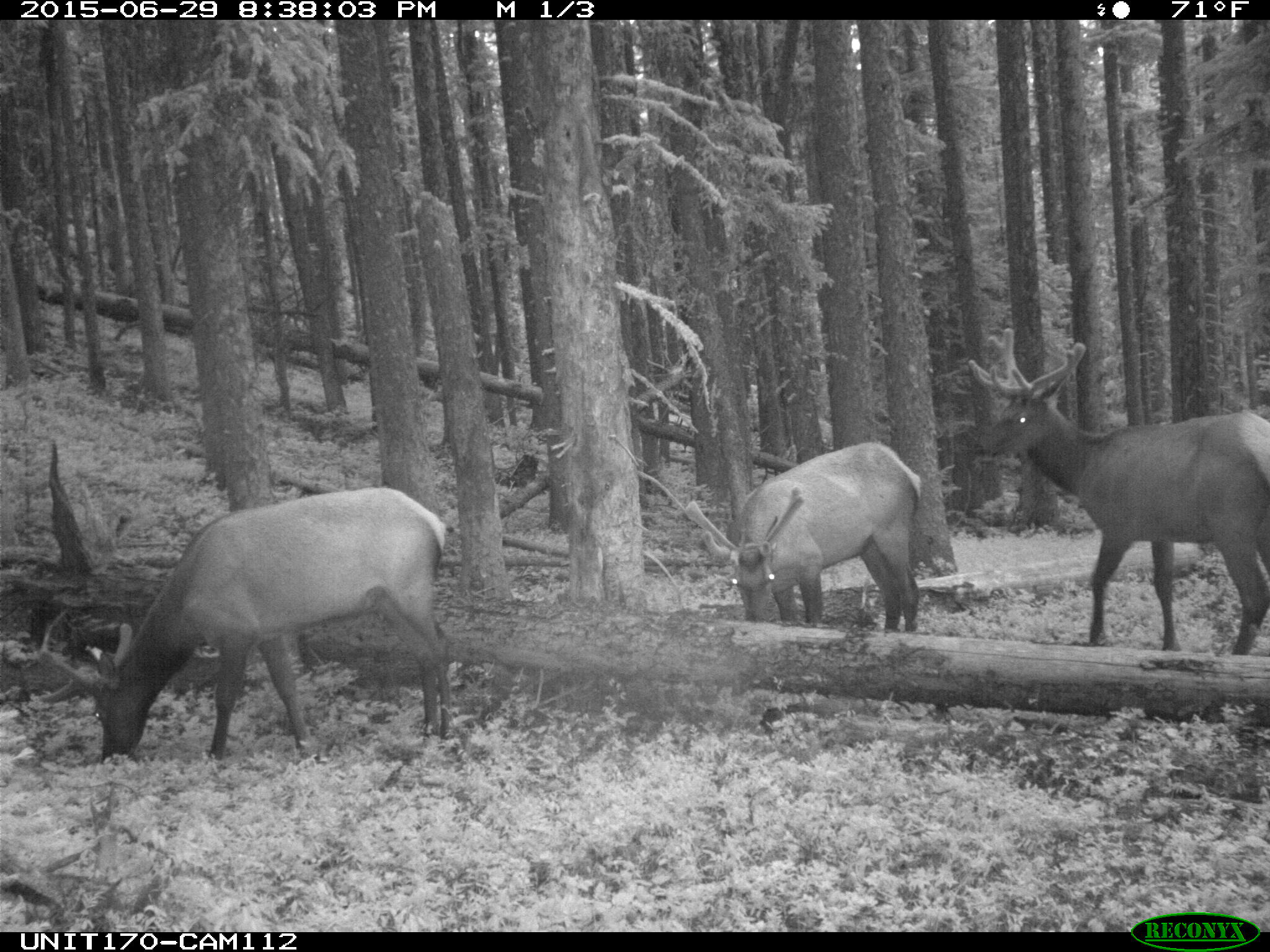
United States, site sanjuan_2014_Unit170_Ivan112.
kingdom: Animalia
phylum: Chordata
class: Mammalia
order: Artiodactyla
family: Cervidae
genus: Cervus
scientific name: Cervus elaphus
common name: red deer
Cervus elaphus (red deer).